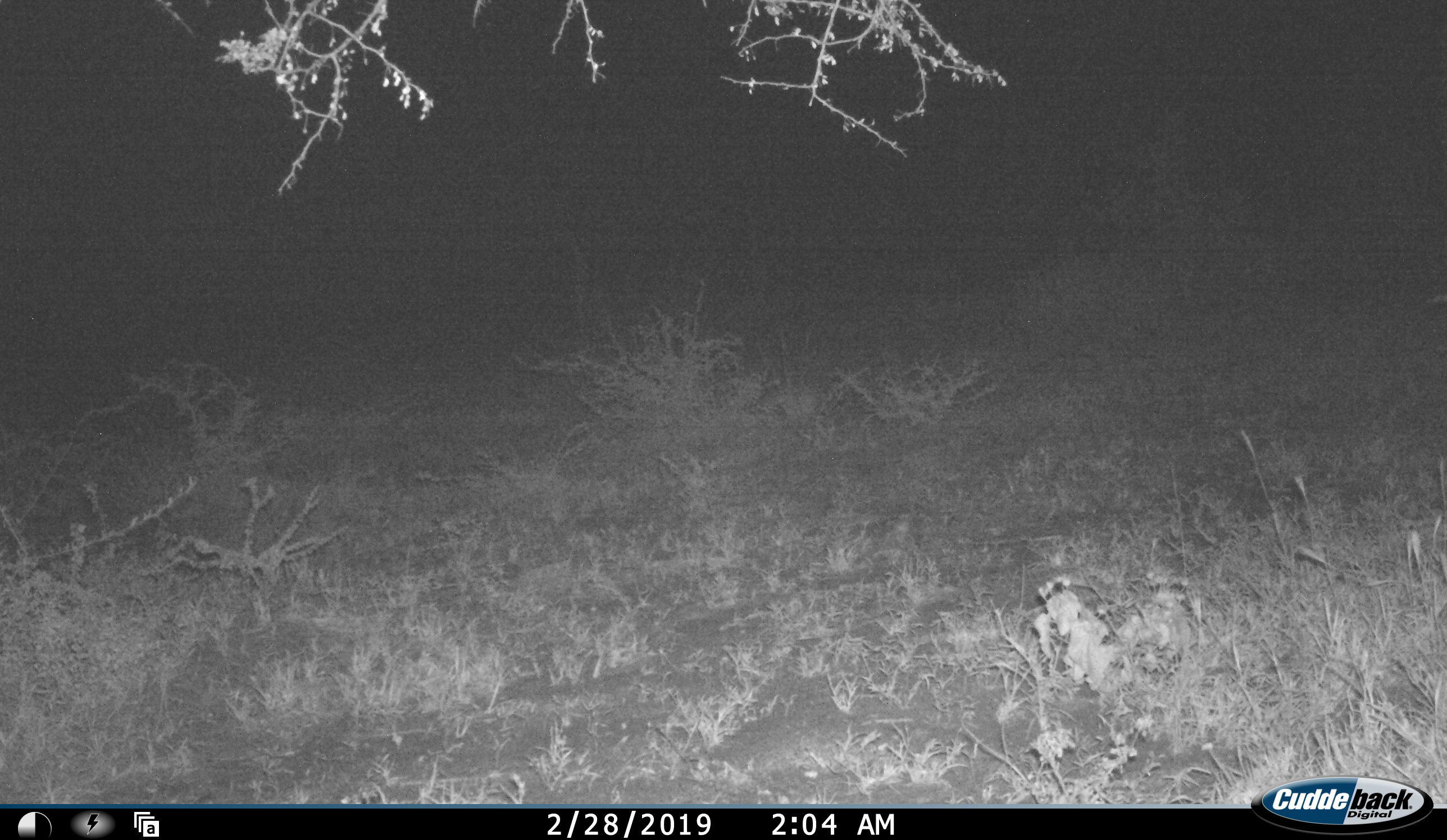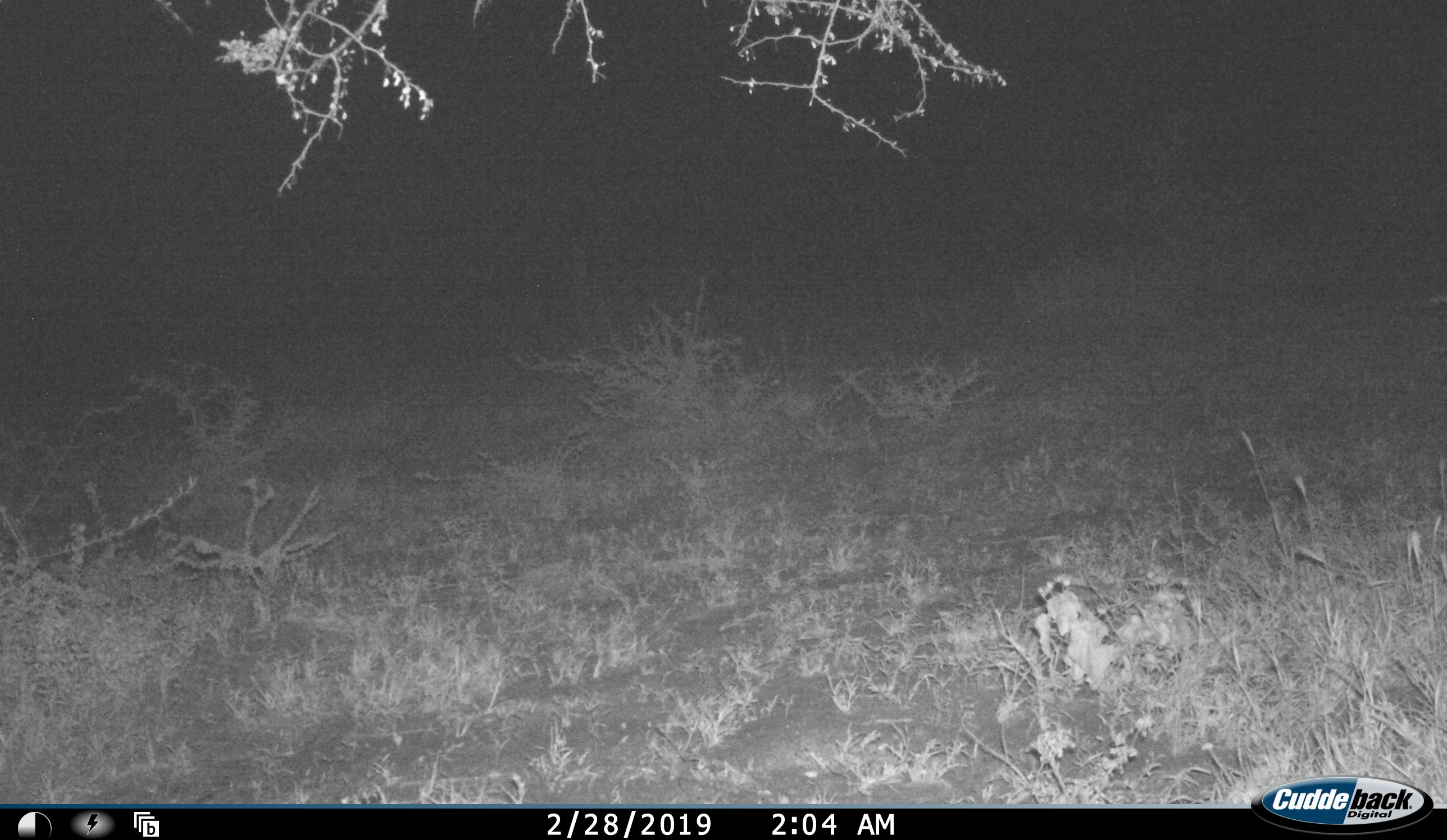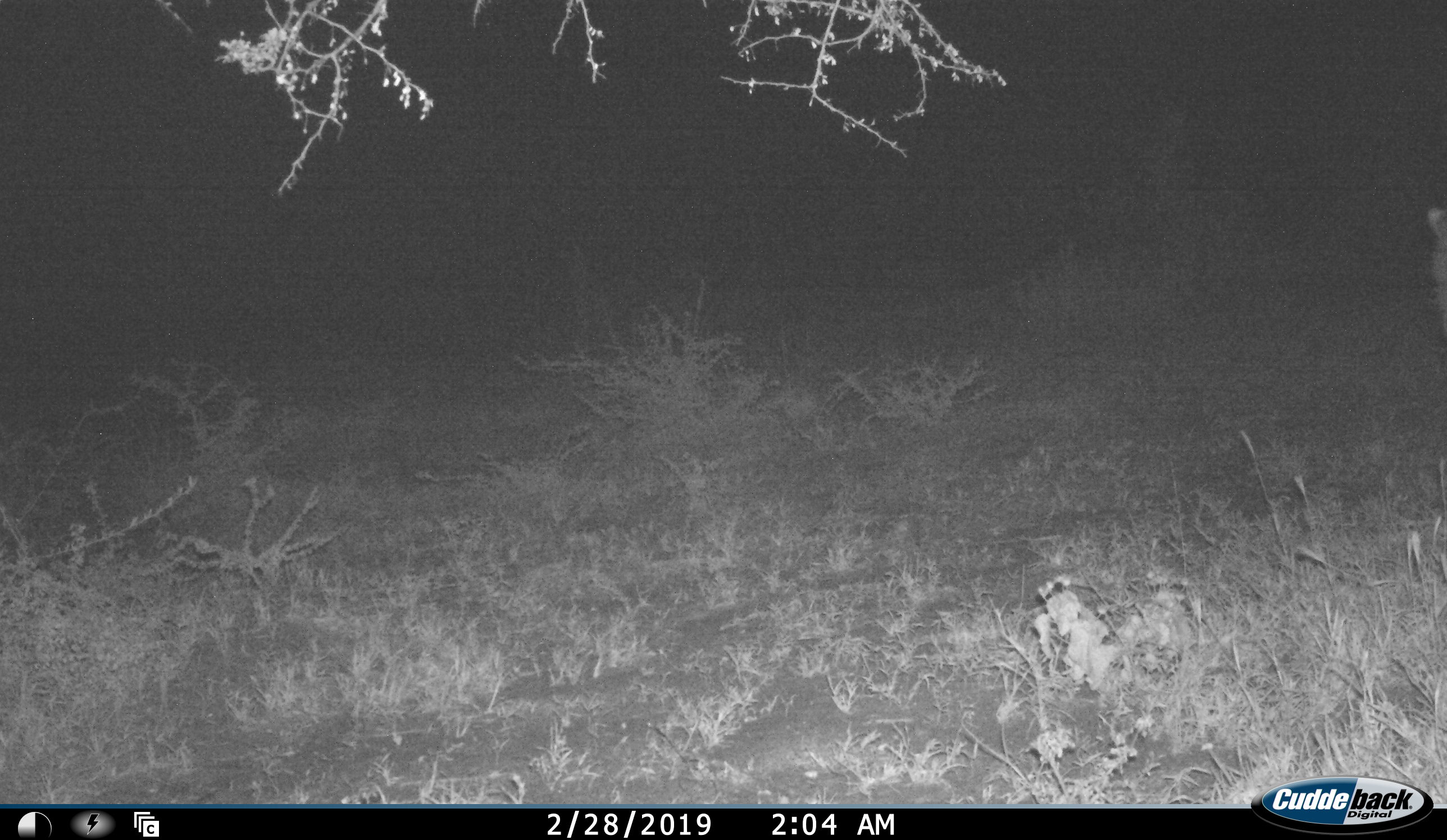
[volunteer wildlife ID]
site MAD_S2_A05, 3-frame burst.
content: unidentified animal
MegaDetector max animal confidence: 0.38